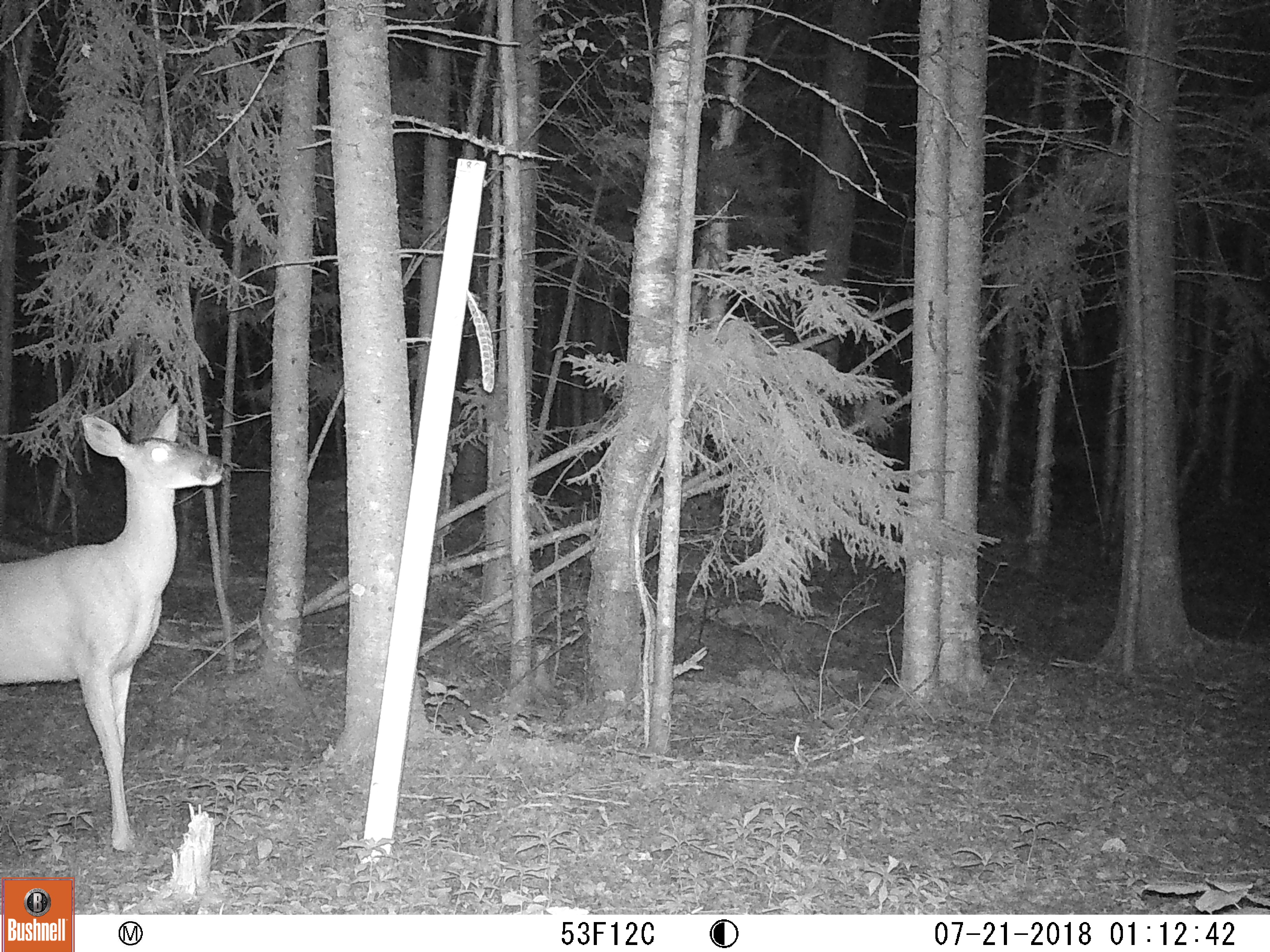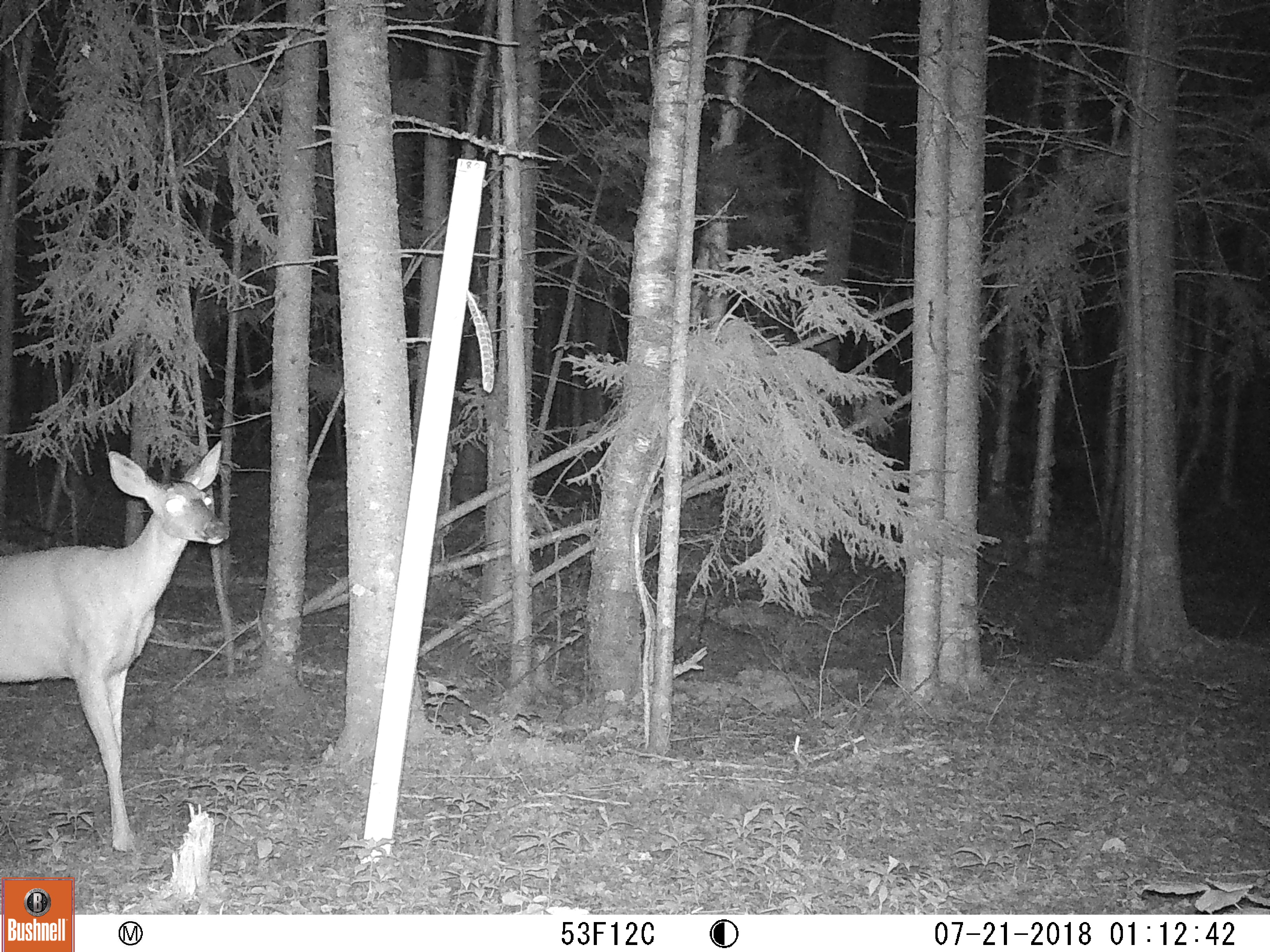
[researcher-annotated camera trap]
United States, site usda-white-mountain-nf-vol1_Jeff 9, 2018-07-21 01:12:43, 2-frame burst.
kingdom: Animalia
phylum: Chordata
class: Mammalia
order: Artiodactyla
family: Cervidae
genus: Odocoileus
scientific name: Odocoileus virginianus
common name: white-tailed deer